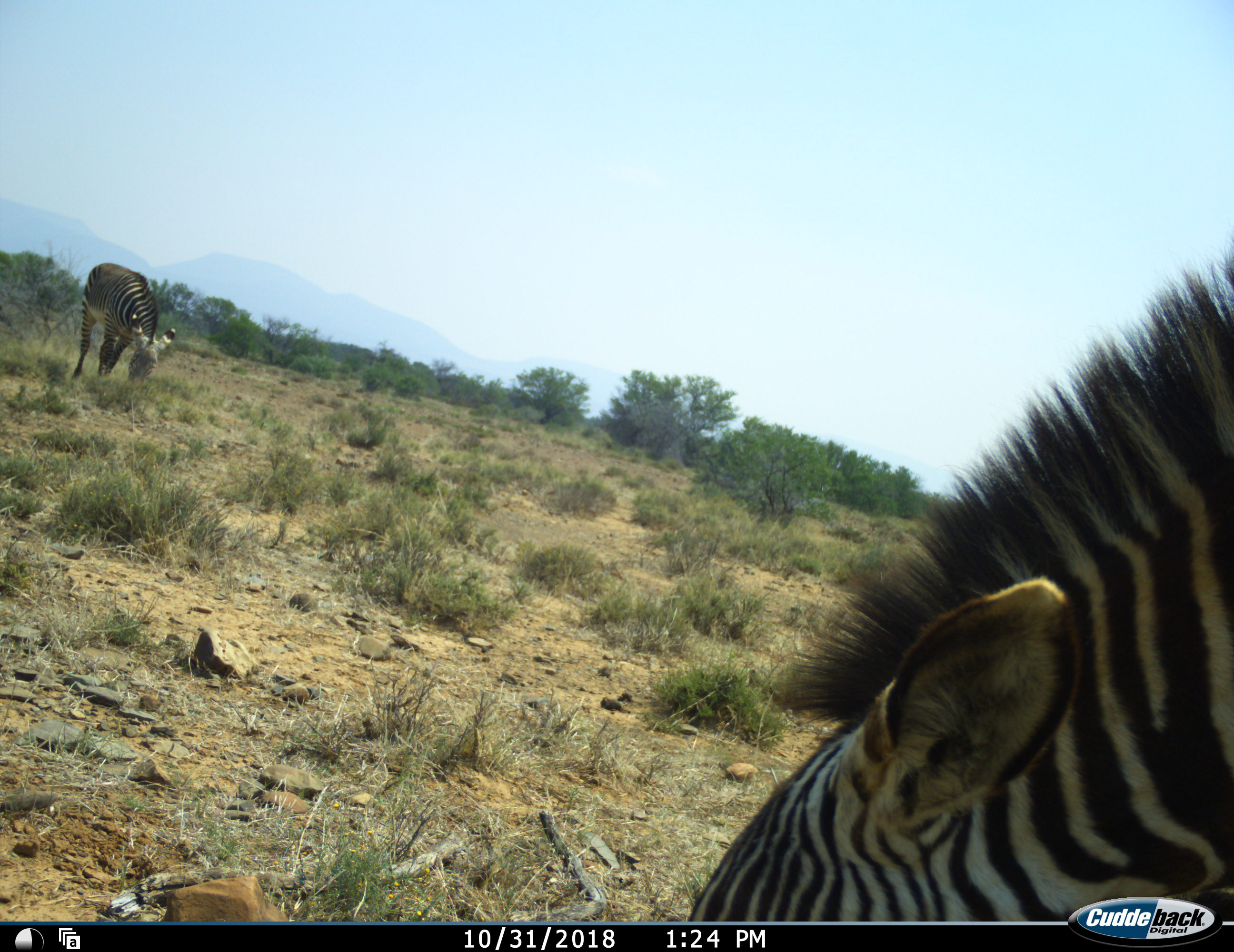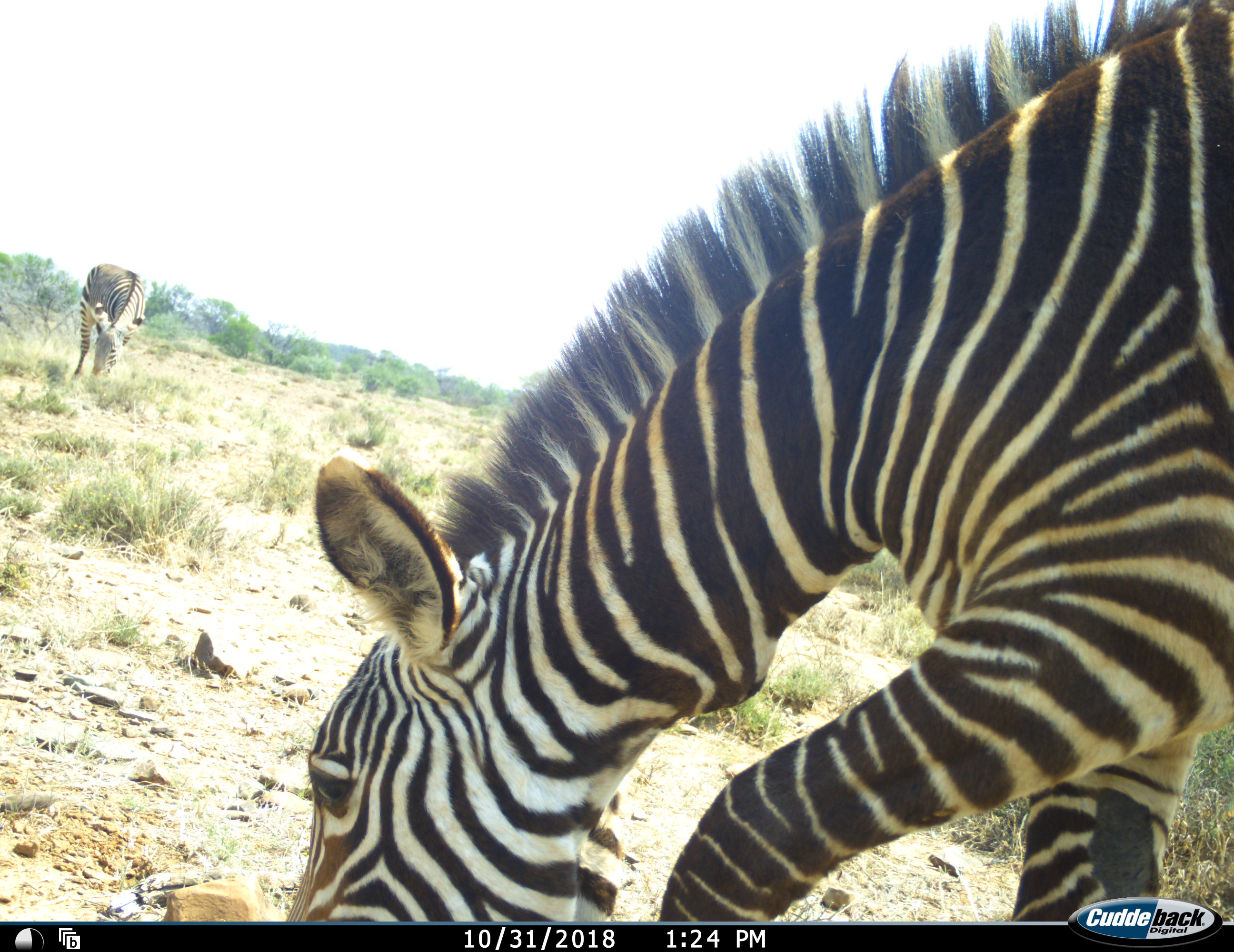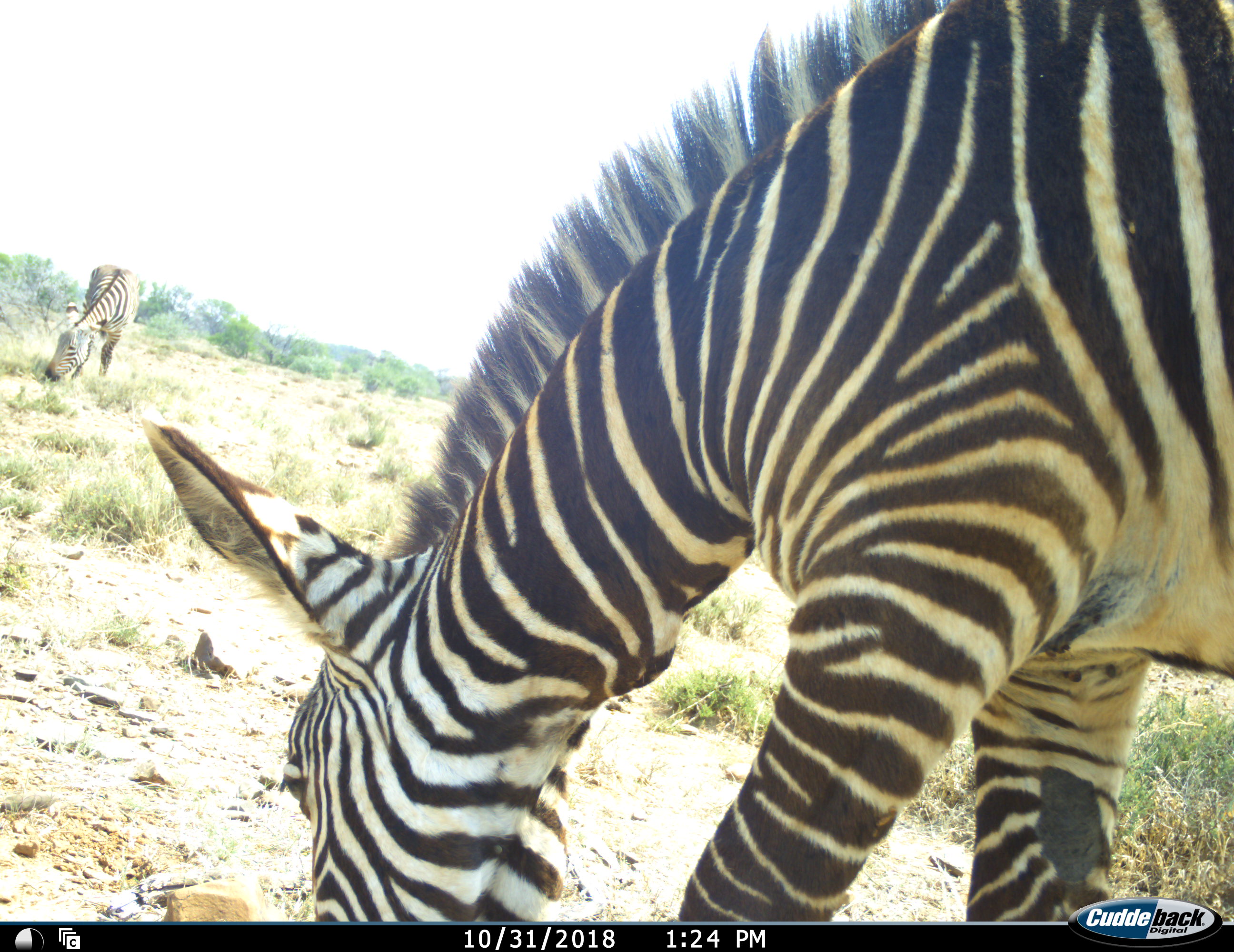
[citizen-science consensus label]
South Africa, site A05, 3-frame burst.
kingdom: Animalia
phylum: Chordata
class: Mammalia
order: Perissodactyla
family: Equidae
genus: Equus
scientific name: Equus zebra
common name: mountain zebra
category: zebramountain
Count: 2.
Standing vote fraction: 20%.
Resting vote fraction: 0%.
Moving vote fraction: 40%.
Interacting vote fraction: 0%.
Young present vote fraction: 0%.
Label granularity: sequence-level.